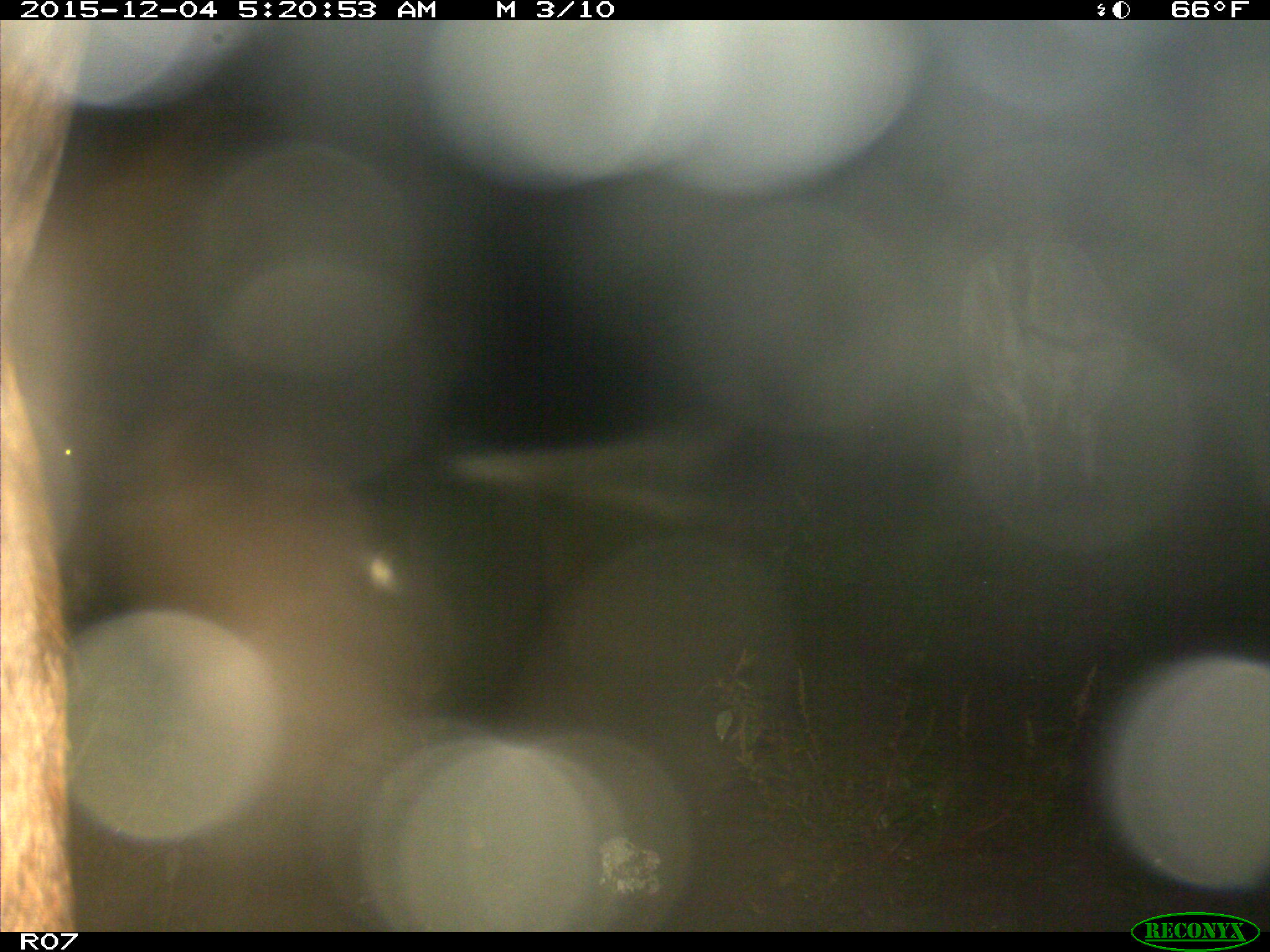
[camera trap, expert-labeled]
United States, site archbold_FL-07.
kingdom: Animalia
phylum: Chordata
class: Mammalia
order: Artiodactyla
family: Bovidae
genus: Bos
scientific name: Bos taurus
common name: domestic cow